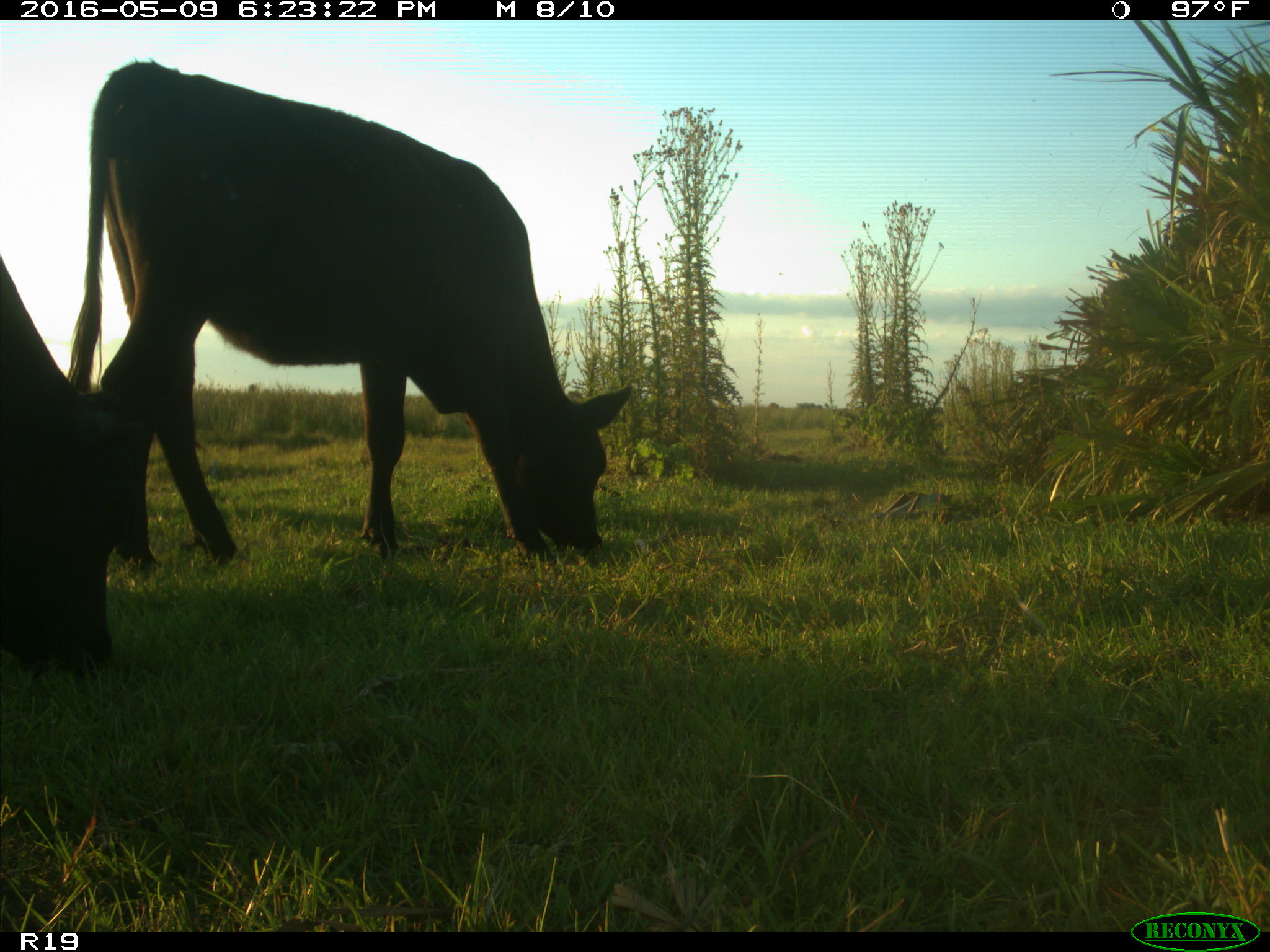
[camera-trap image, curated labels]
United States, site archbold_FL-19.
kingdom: Animalia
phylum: Chordata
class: Mammalia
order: Artiodactyla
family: Bovidae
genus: Bos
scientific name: Bos taurus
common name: domestic cow